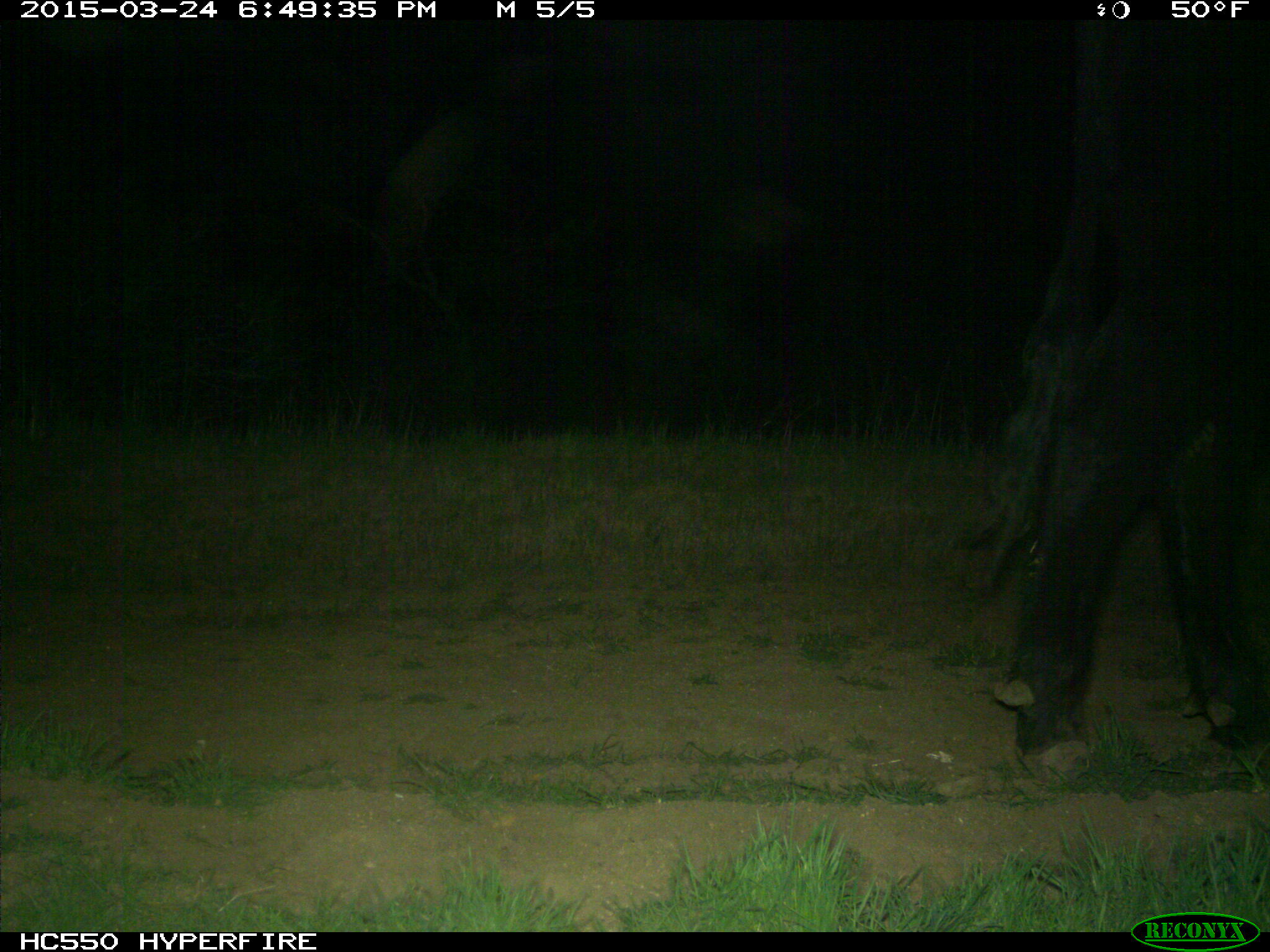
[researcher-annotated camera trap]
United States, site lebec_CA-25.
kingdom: Animalia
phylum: Chordata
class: Mammalia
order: Artiodactyla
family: Bovidae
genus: Bos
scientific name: Bos taurus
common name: domestic cow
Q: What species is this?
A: Bos taurus (domestic cow).